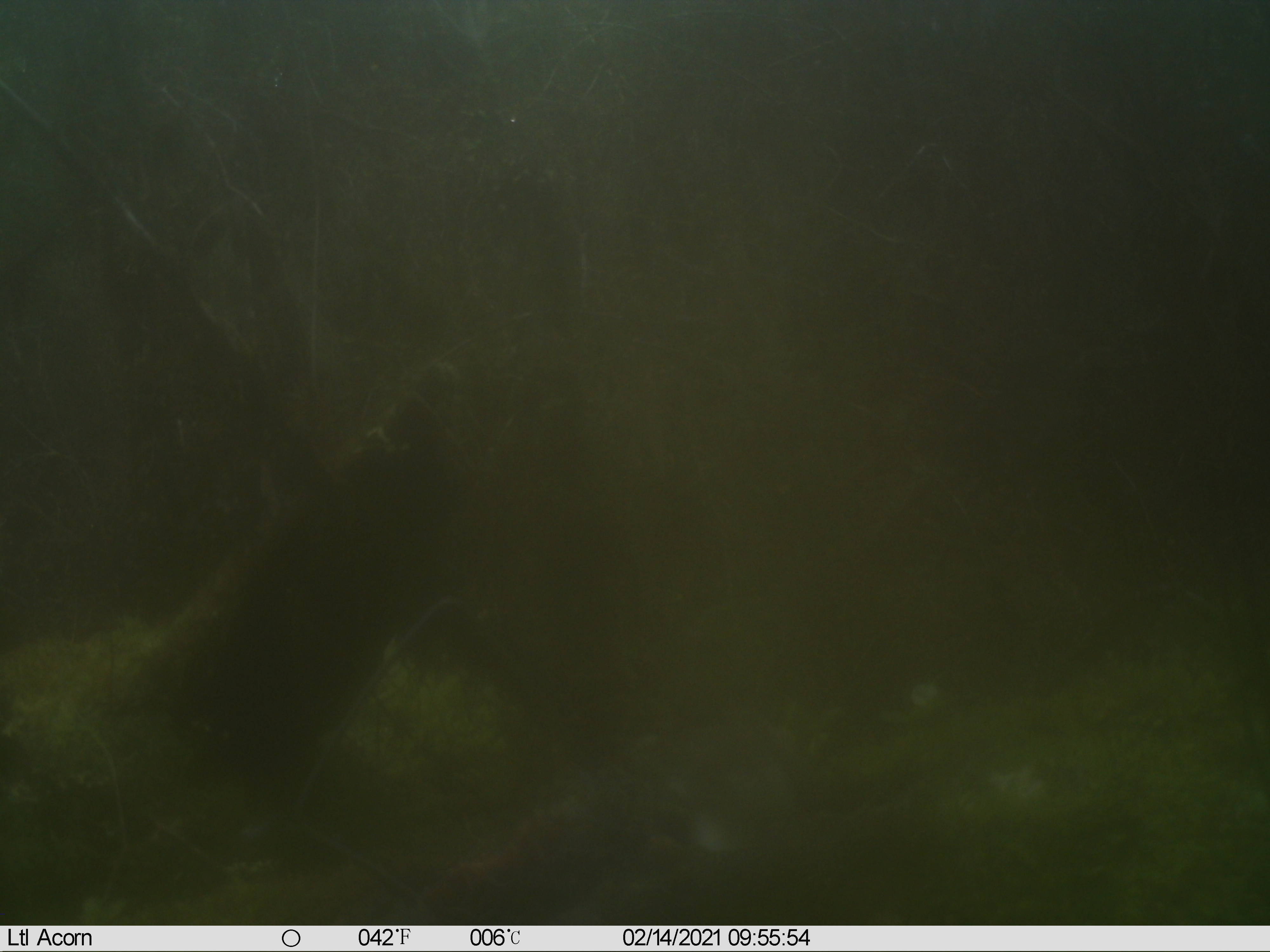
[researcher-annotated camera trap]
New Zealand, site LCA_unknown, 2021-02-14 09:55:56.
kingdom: Animalia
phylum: Chordata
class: Mammalia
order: Carnivora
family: Mustelidae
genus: Mustela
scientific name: Mustela erminea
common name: stoat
Stoat (Mustela erminea).